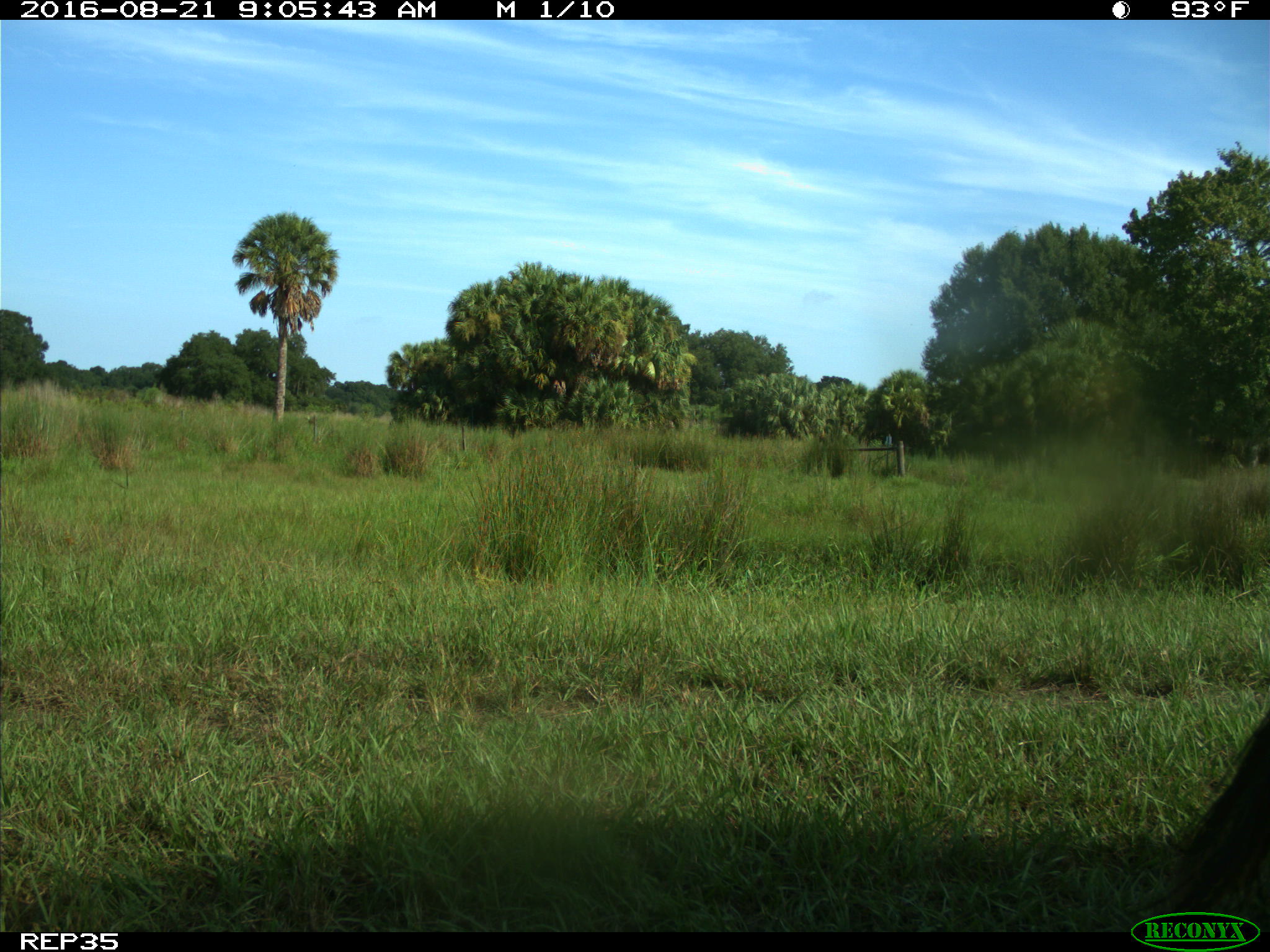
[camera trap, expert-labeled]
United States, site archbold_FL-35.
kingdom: Animalia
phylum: Chordata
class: Mammalia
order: Artiodactyla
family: Bovidae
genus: Bos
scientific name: Bos taurus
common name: domestic cow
Bos taurus (domestic cow).